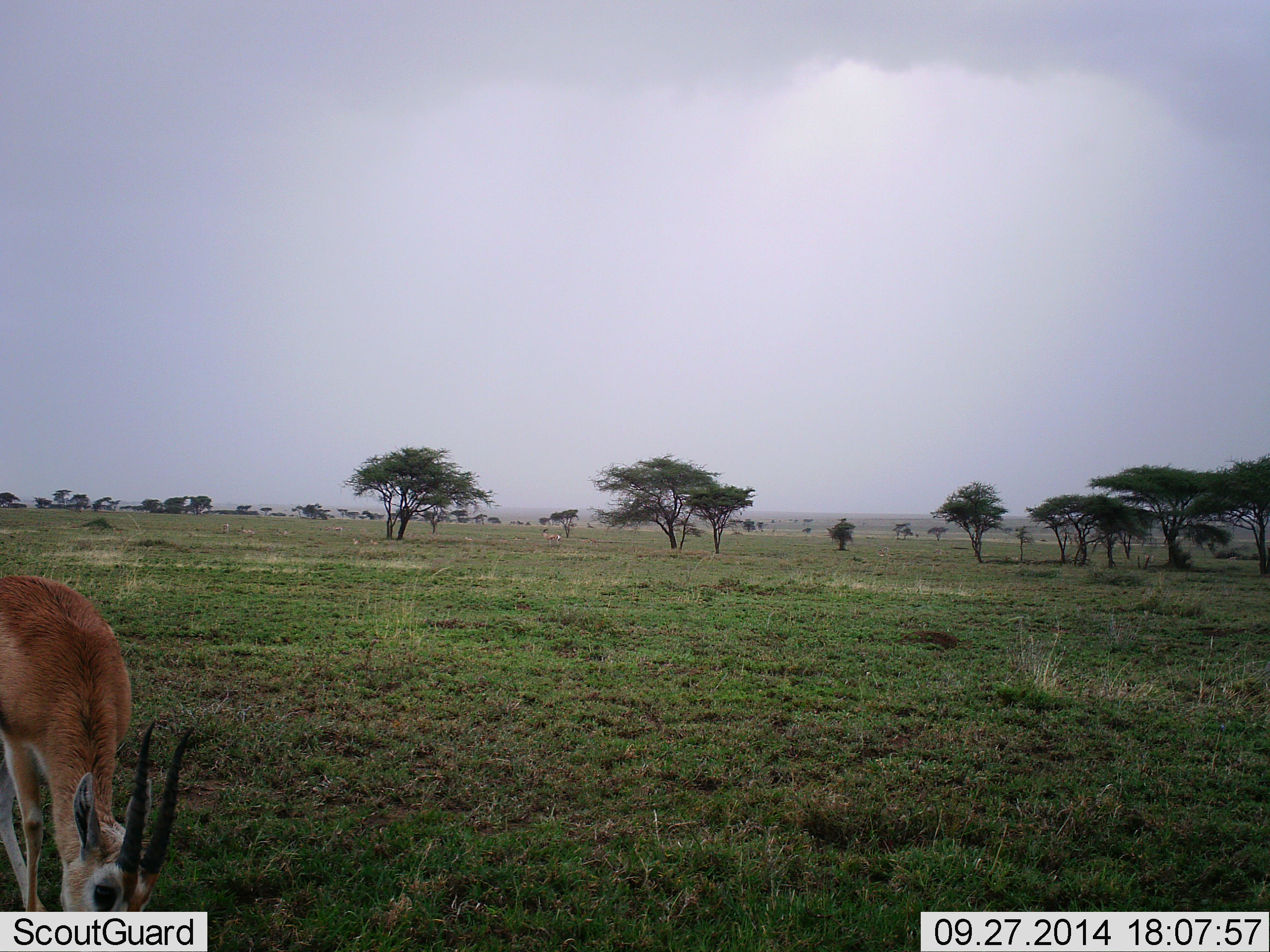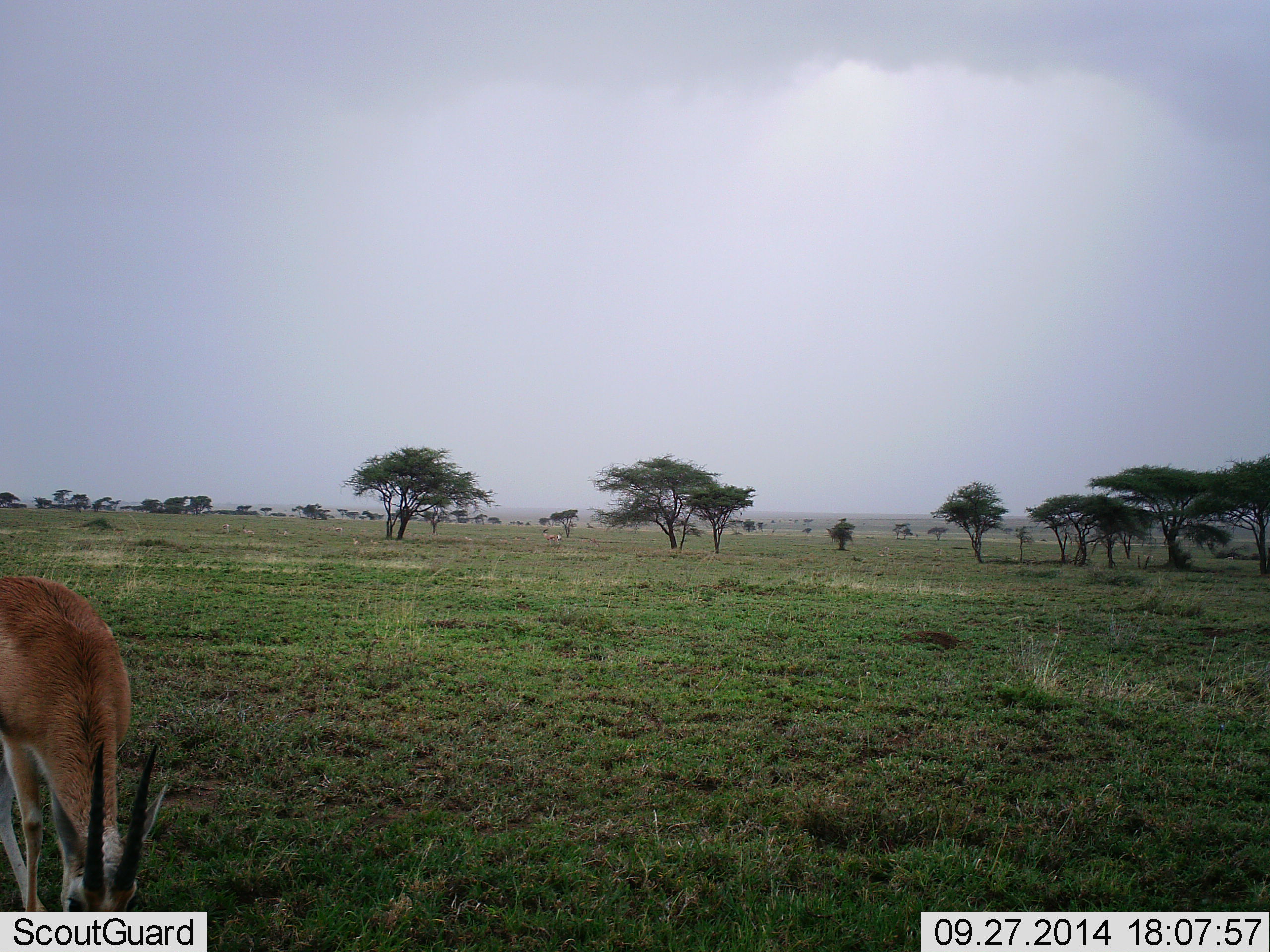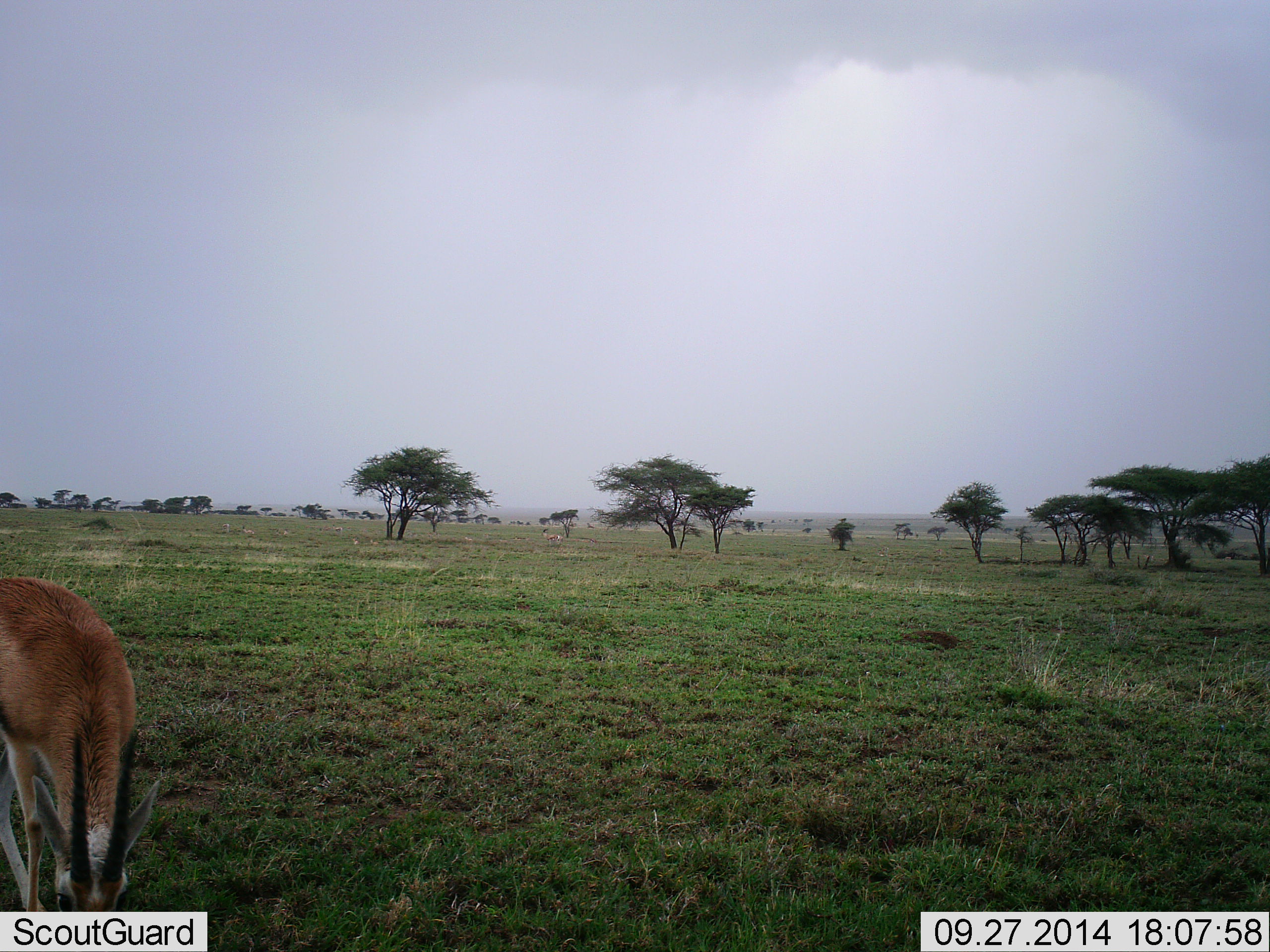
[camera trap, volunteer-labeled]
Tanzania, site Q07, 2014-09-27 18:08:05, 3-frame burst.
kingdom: Animalia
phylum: Chordata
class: Mammalia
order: Artiodactyla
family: Bovidae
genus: Nanger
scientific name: Nanger granti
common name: grant's gazelle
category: gazellegrants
Gazellegrants (grant's gazelle) (Nanger granti), count 1. Behavior (volunteer vote fractions): standing 10%, resting 0%, moving 0%, interacting 0%. Young present (vote fraction): 0%. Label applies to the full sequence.